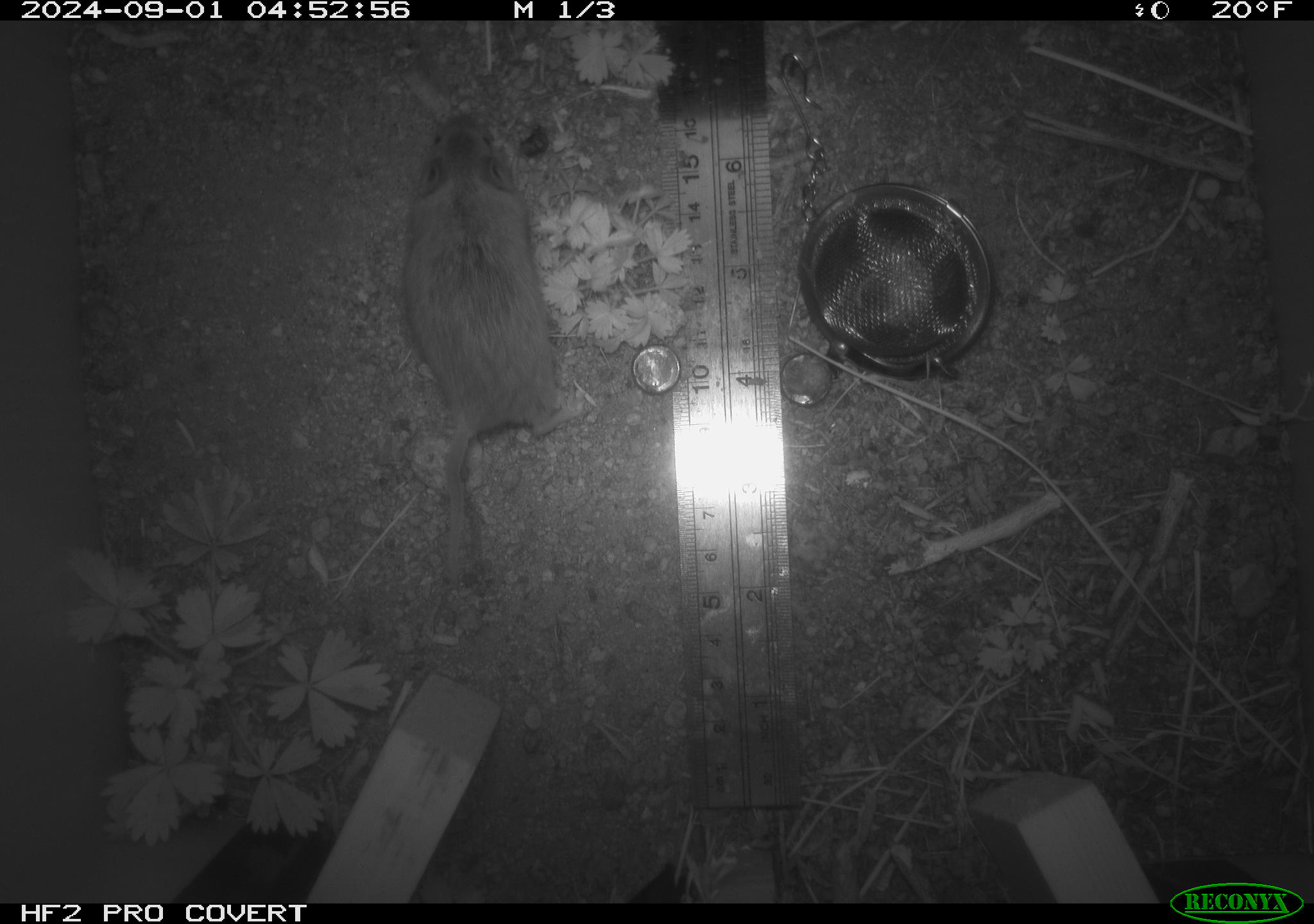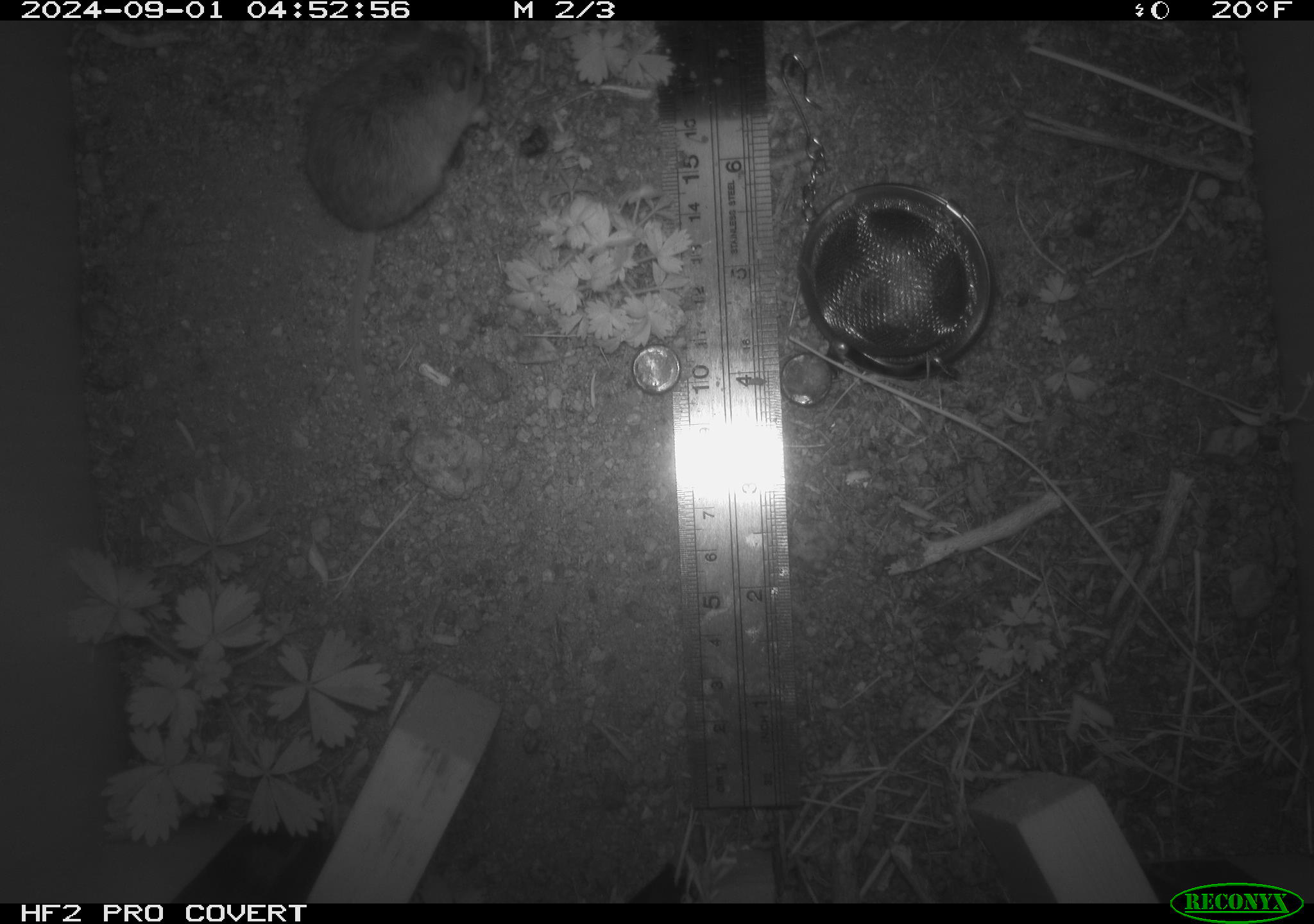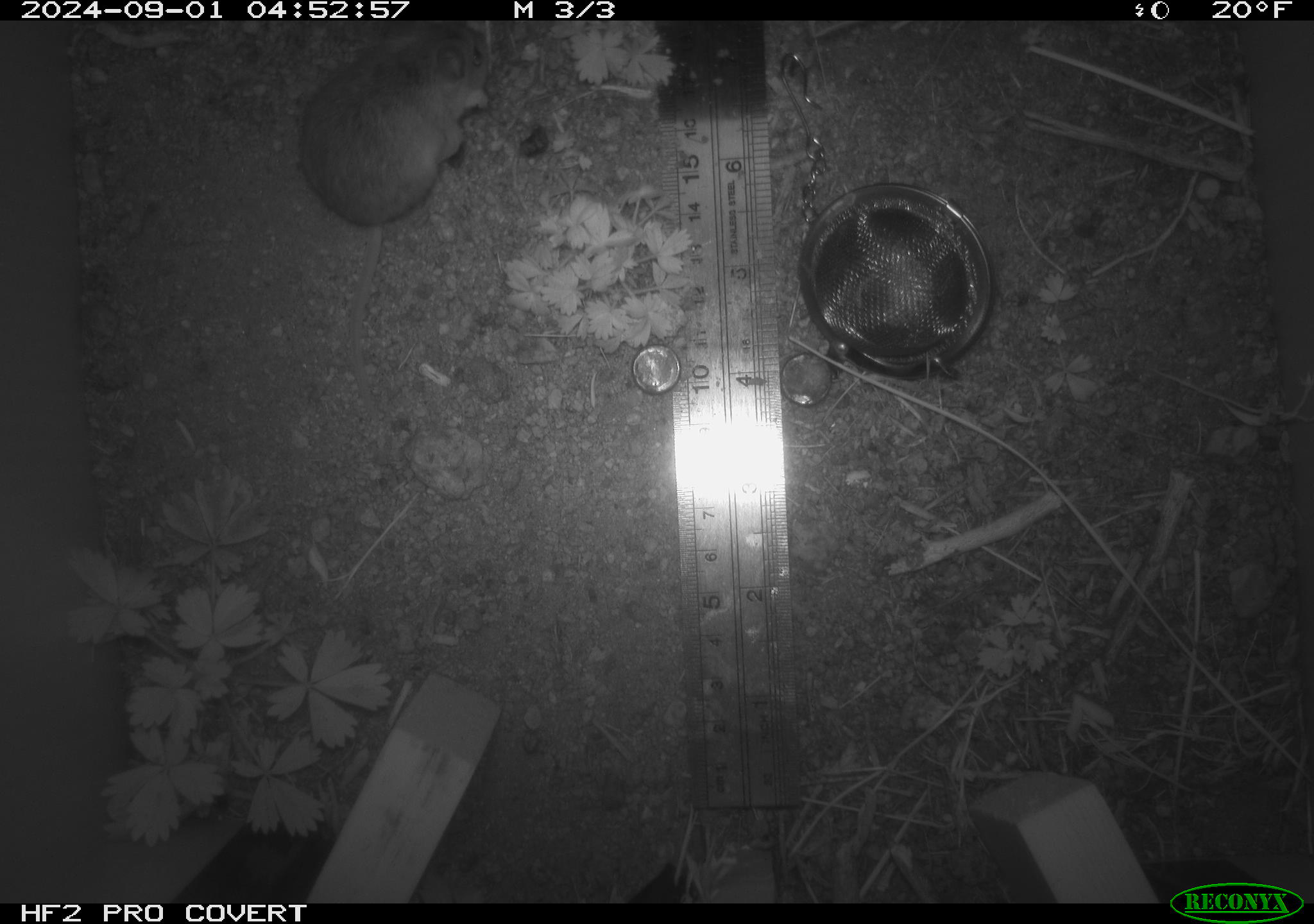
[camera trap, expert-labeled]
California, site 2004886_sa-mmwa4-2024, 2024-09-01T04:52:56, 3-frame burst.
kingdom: Animalia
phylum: Chordata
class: Mammalia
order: Rodentia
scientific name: Rodentia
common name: mouse species